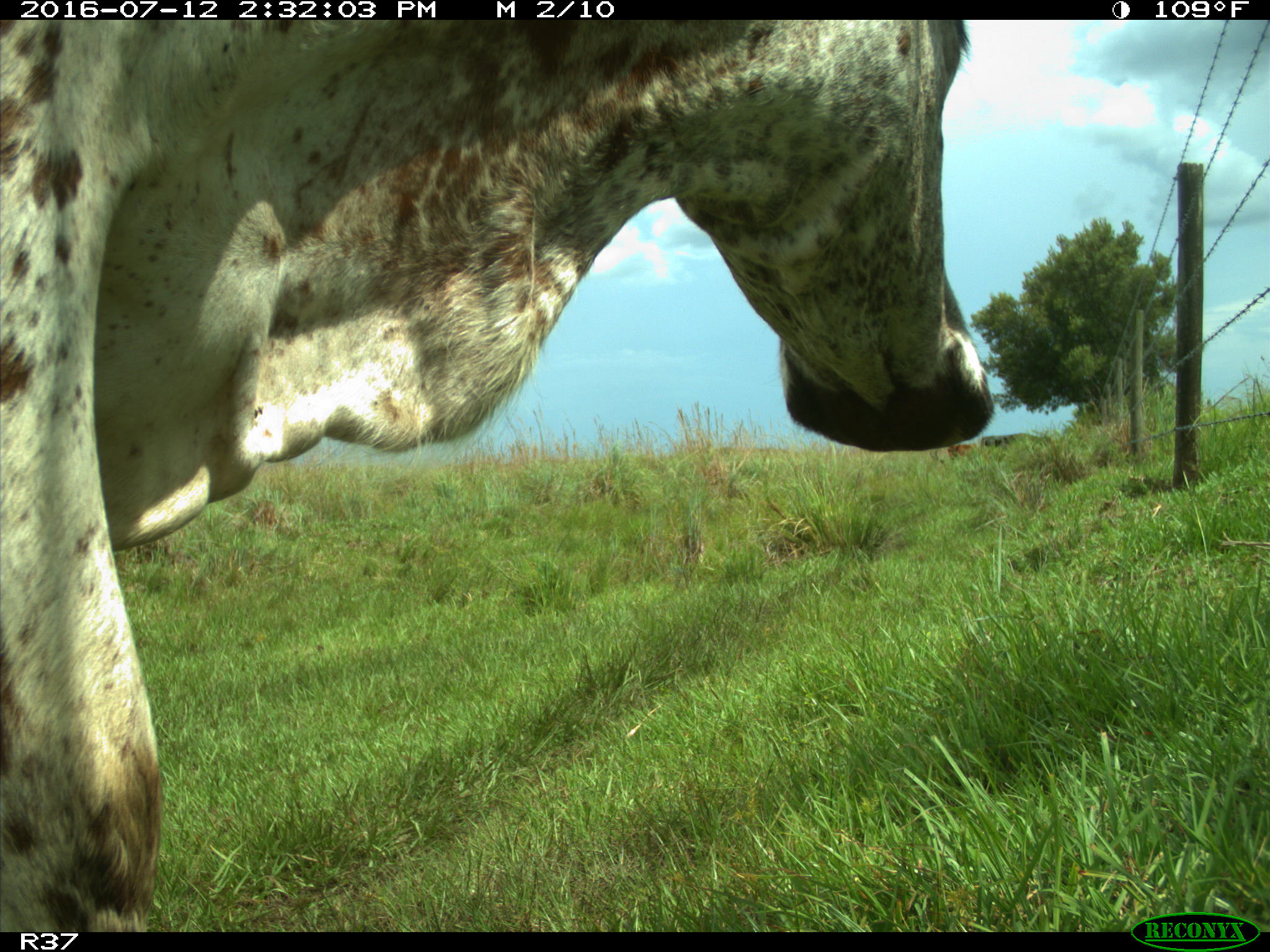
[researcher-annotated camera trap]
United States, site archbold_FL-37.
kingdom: Animalia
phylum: Chordata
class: Mammalia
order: Artiodactyla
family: Bovidae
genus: Bos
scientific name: Bos taurus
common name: domestic cow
Bos taurus (domestic cow).